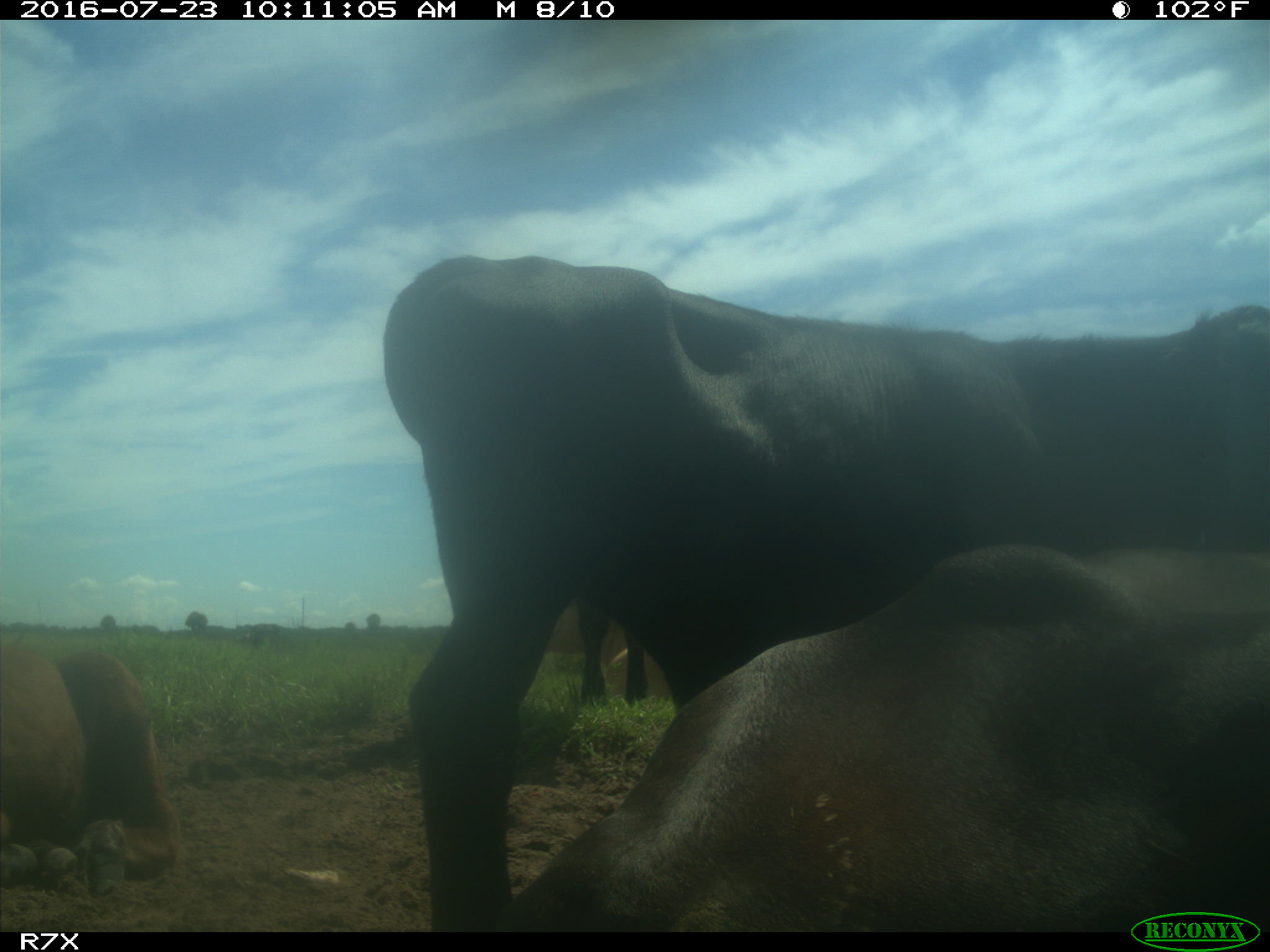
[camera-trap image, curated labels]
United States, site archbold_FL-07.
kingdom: Animalia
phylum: Chordata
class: Mammalia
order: Artiodactyla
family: Bovidae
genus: Bos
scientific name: Bos taurus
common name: domestic cow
Bos taurus (domestic cow).